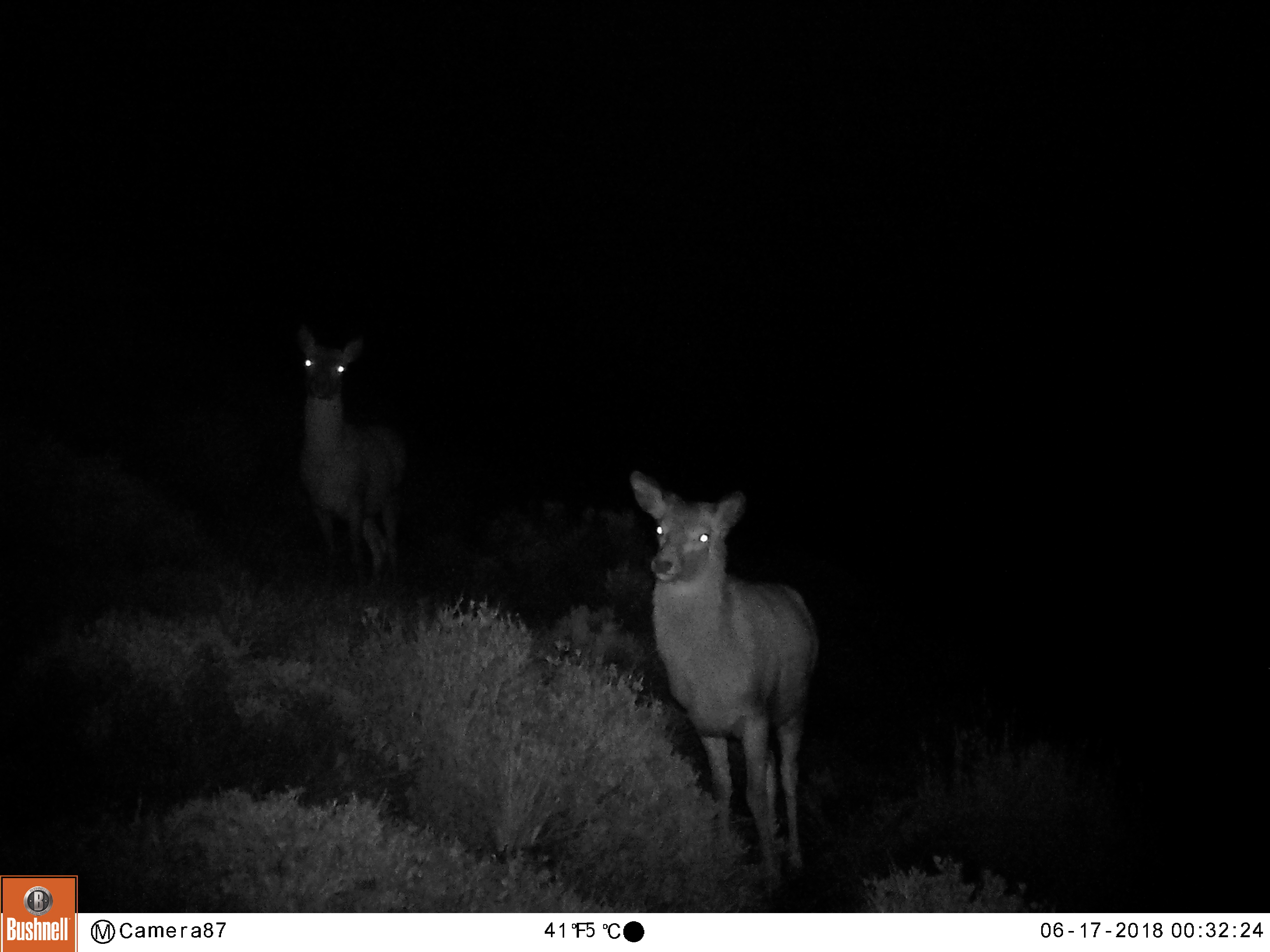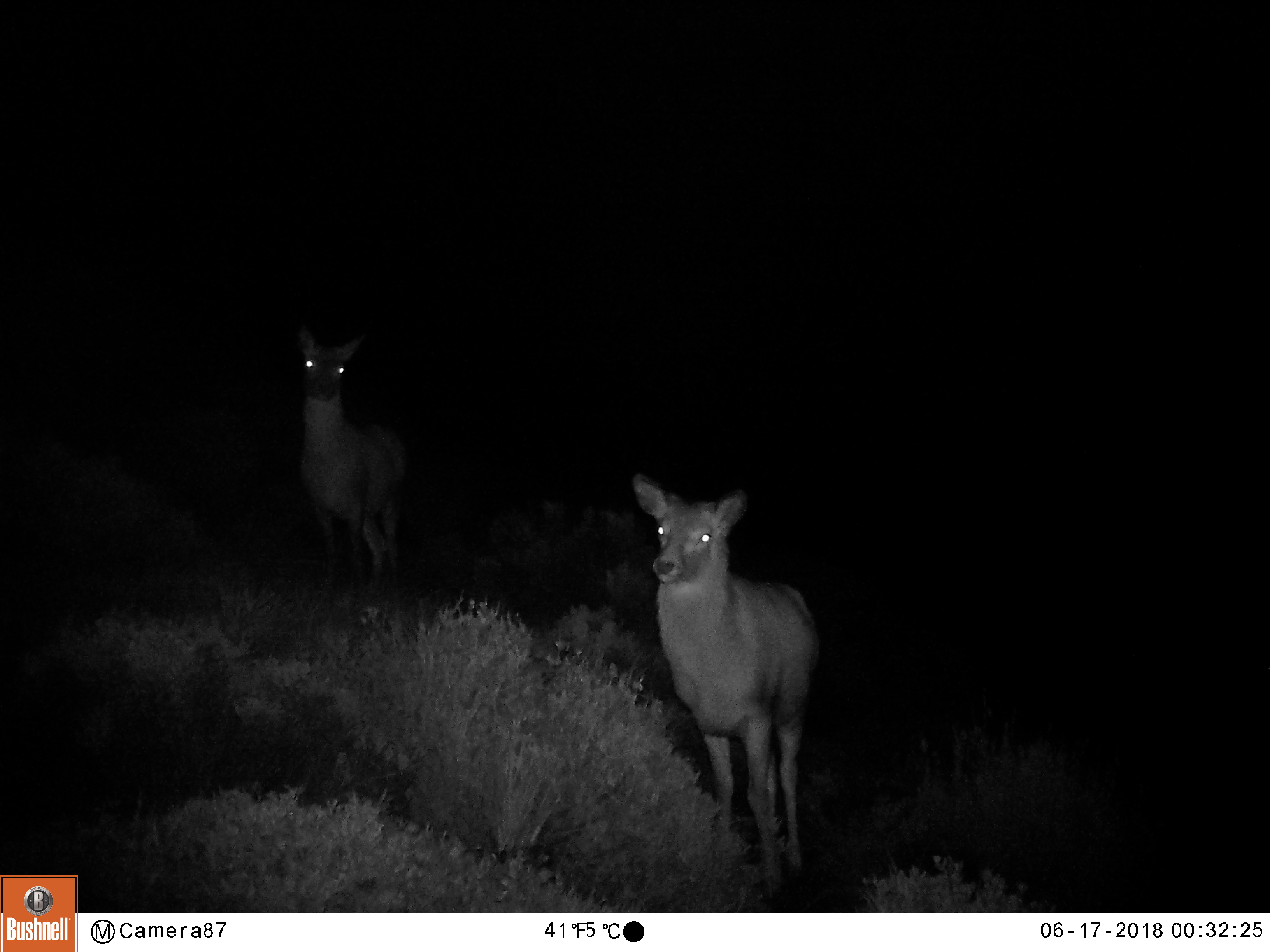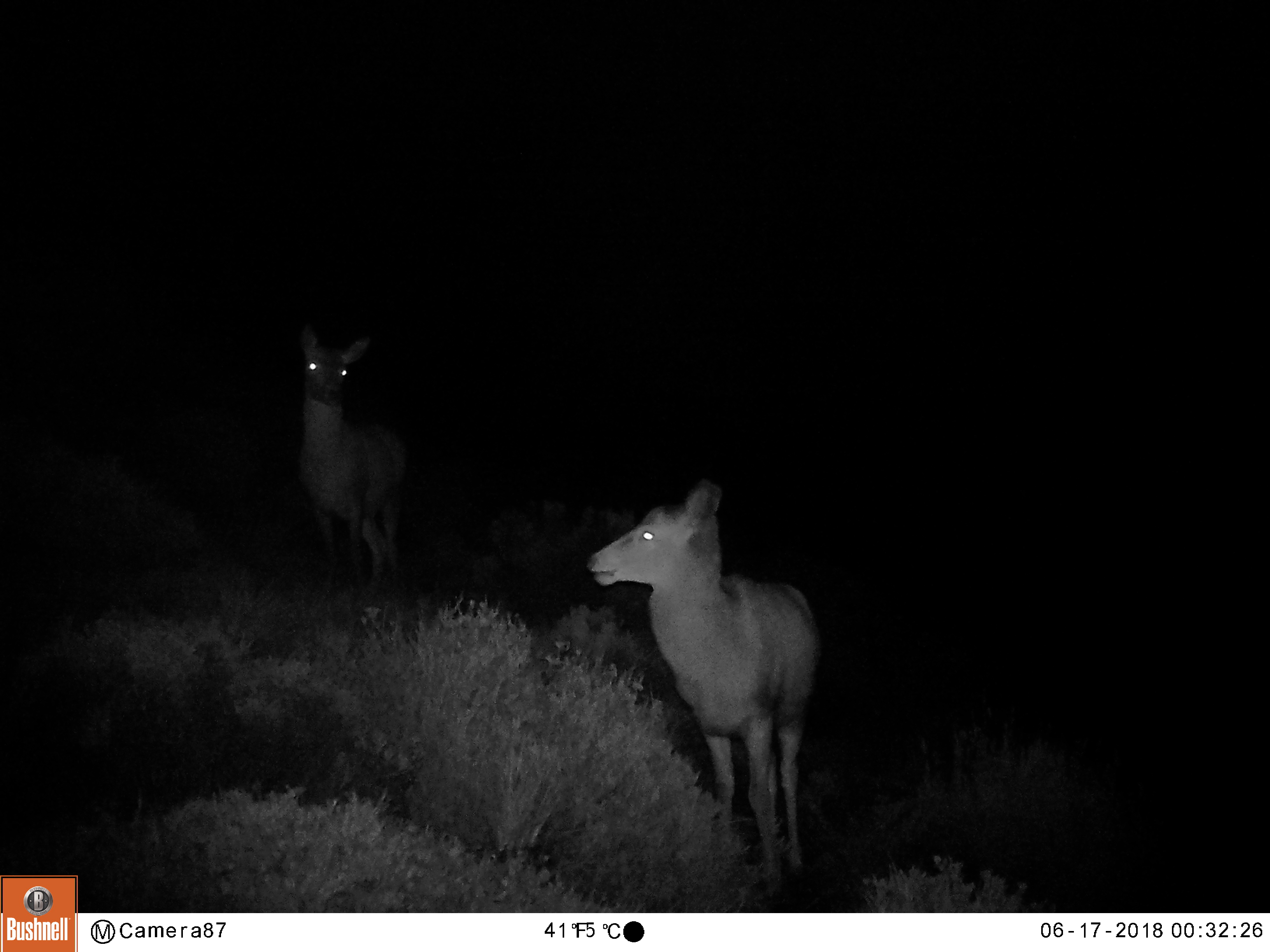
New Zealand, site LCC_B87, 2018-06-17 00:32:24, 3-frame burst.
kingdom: Animalia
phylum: Chordata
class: Mammalia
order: Artiodactyla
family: Cervidae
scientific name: Cervidae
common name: deer